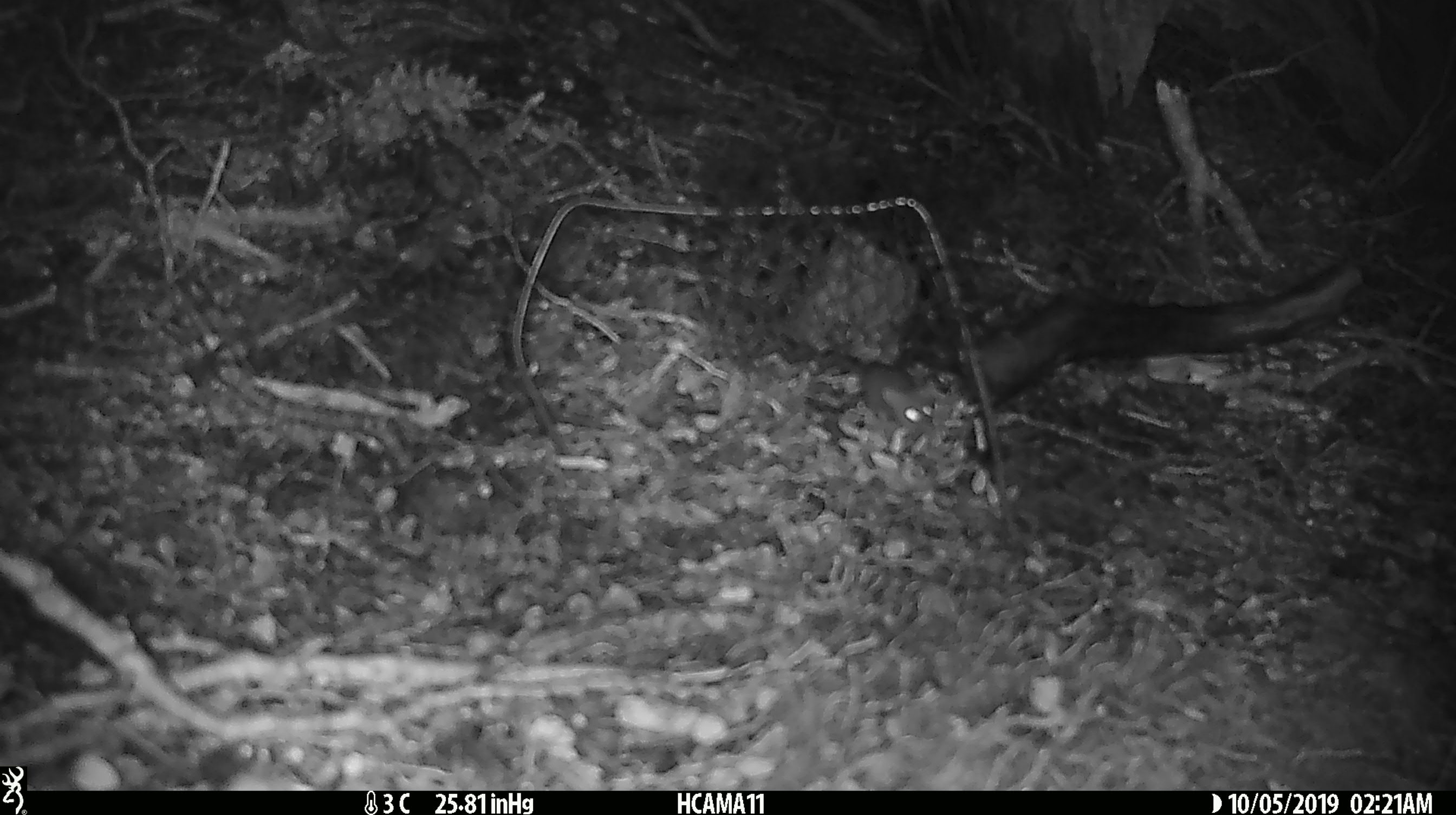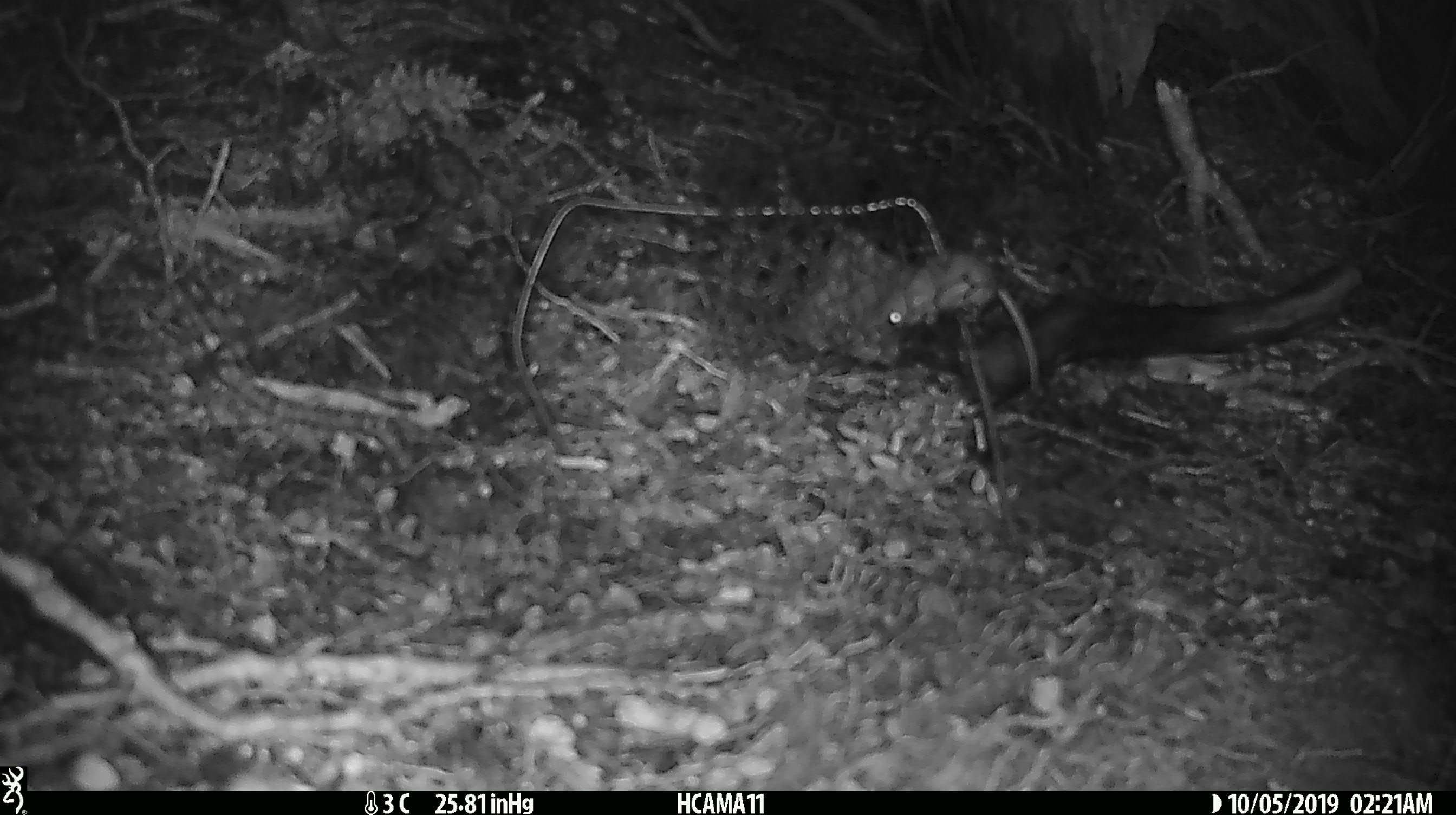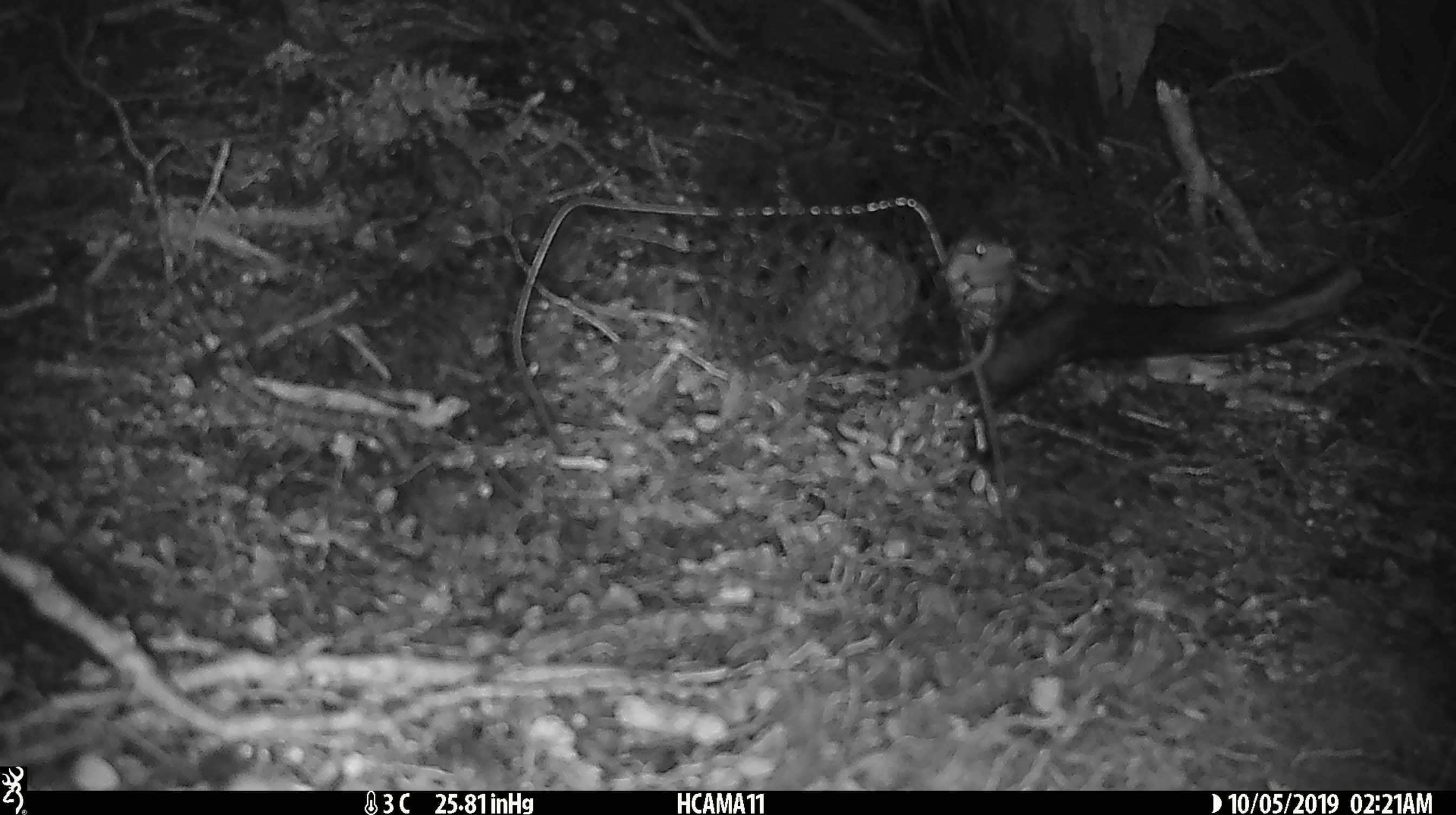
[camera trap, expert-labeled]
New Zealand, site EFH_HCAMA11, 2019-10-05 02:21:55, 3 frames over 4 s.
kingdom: Animalia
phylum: Chordata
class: Mammalia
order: Rodentia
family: Muridae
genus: Mus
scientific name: Mus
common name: mouse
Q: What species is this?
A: Mouse (Mus).